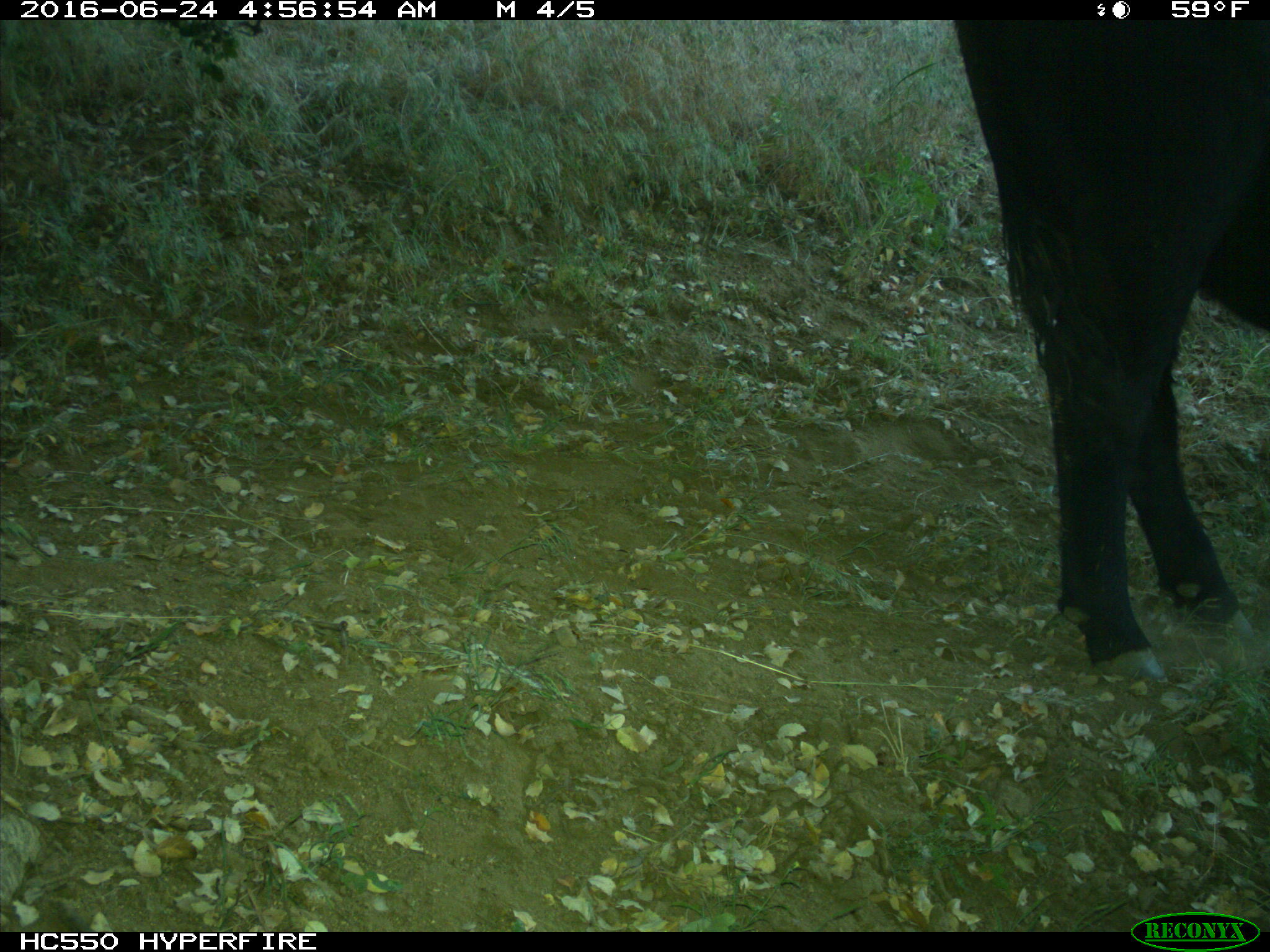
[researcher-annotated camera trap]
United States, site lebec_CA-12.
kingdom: Animalia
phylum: Chordata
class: Mammalia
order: Artiodactyla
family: Bovidae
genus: Bos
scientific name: Bos taurus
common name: domestic cow